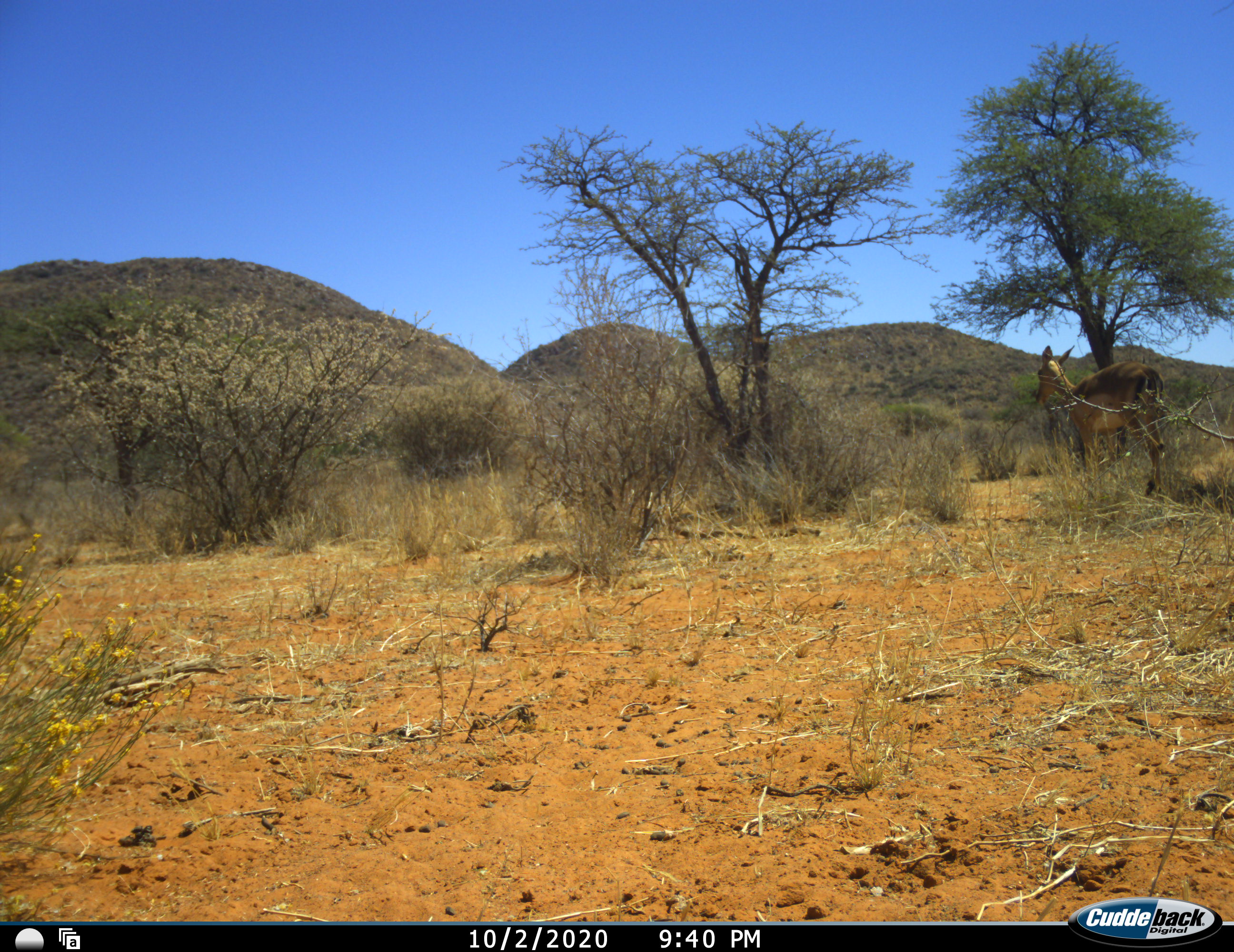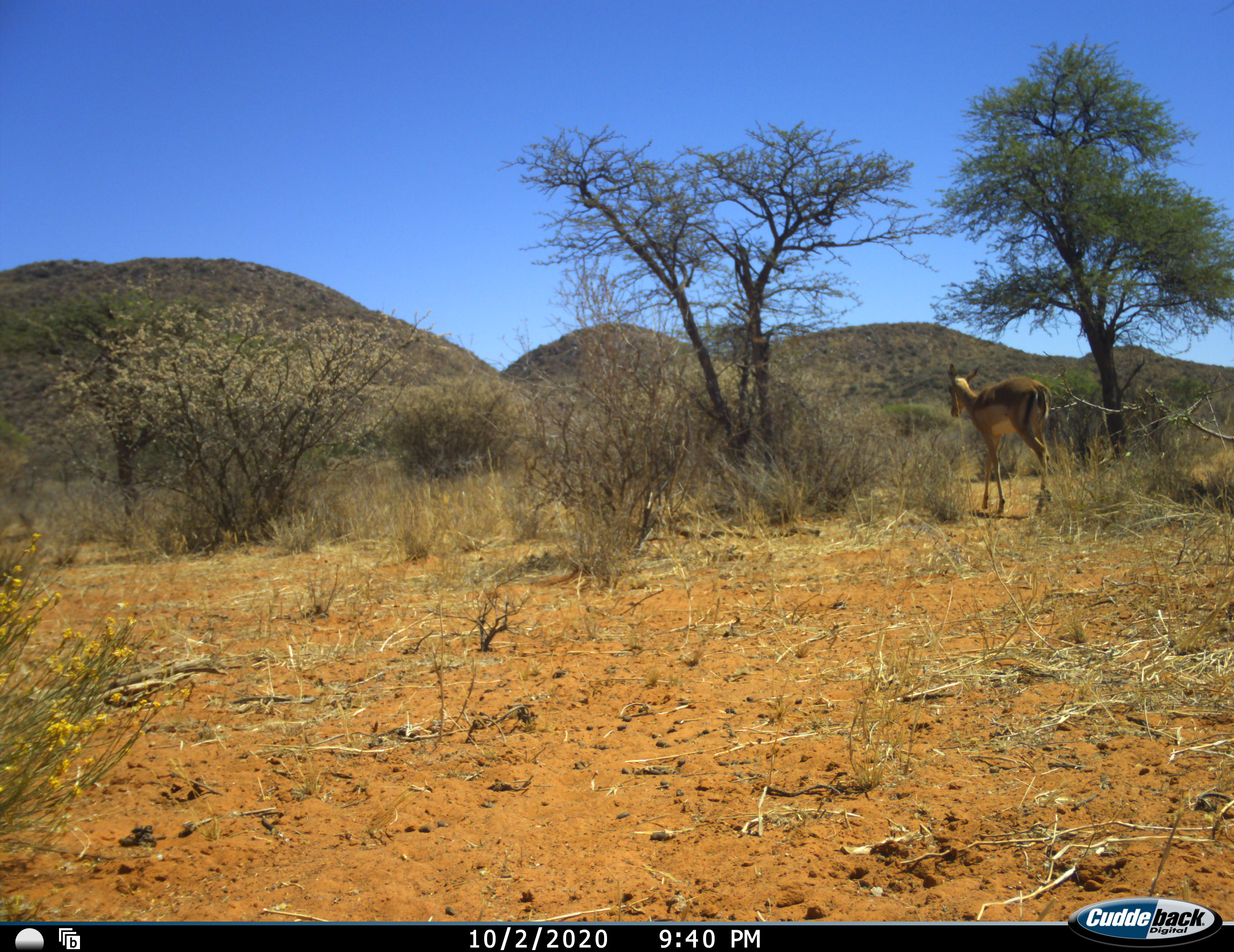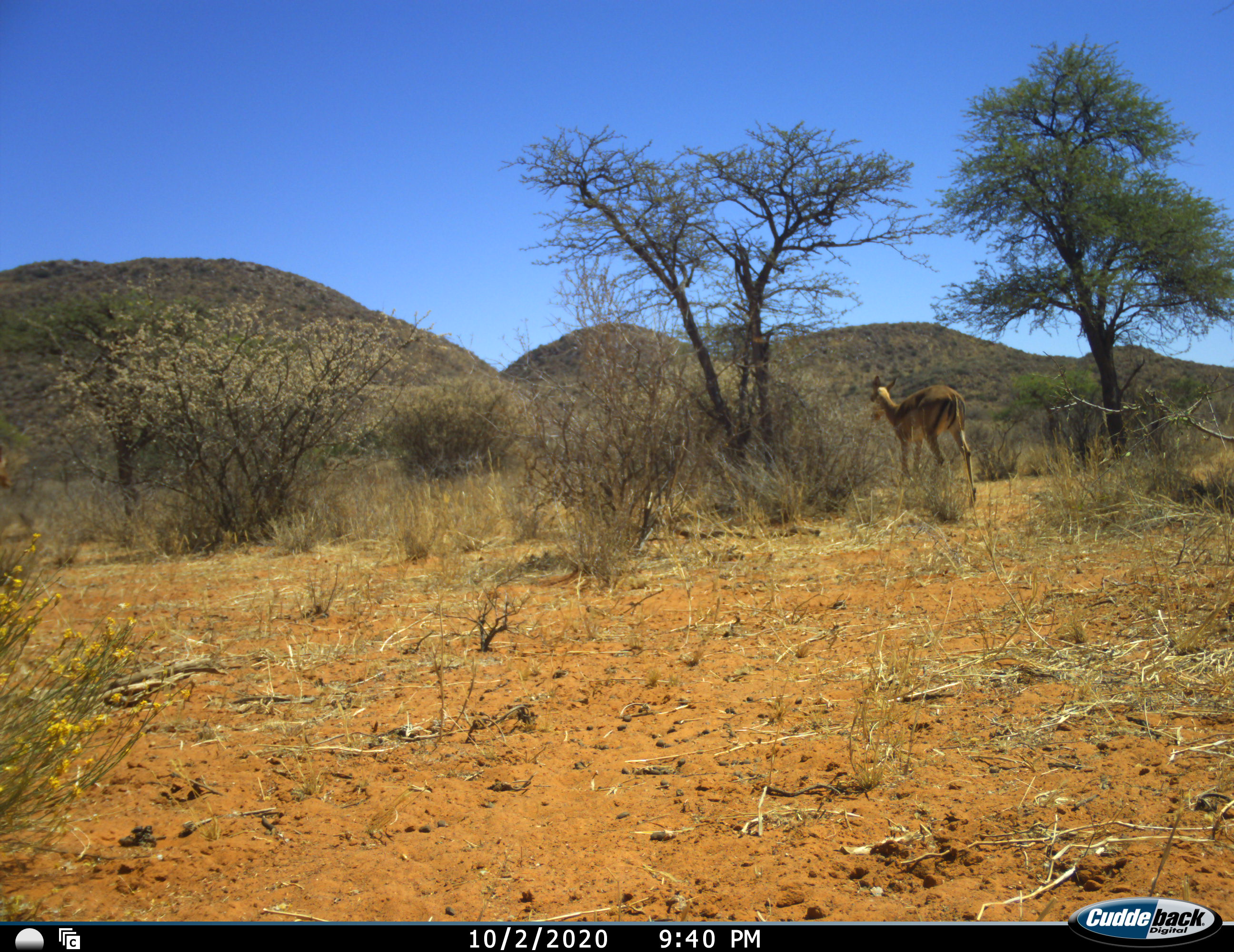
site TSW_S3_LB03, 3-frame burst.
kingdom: Animalia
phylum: Chordata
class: Mammalia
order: Artiodactyla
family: Bovidae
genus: Aepyceros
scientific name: Aepyceros melampus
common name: impala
Impala (Aepyceros melampus), count 1. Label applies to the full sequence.